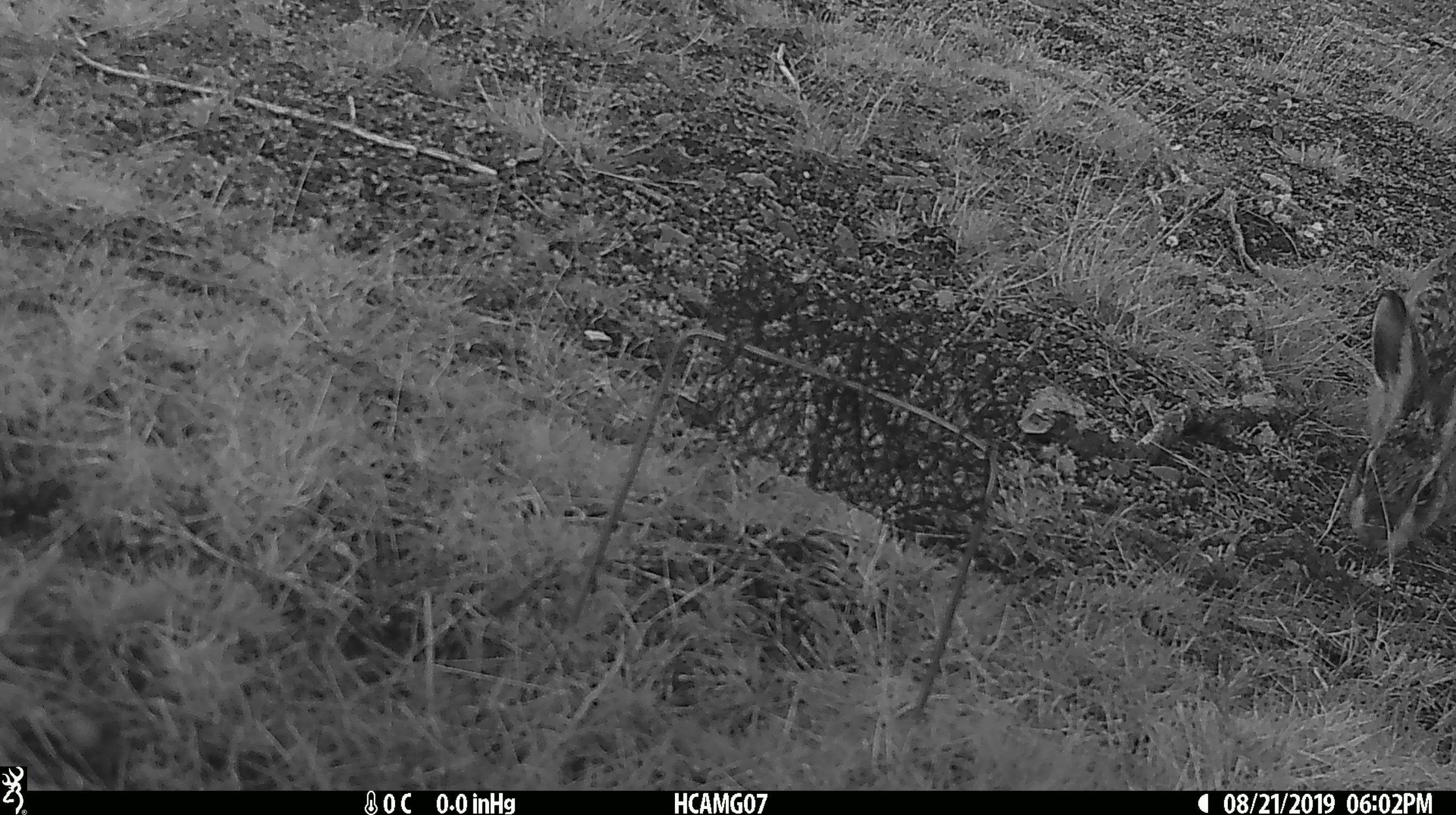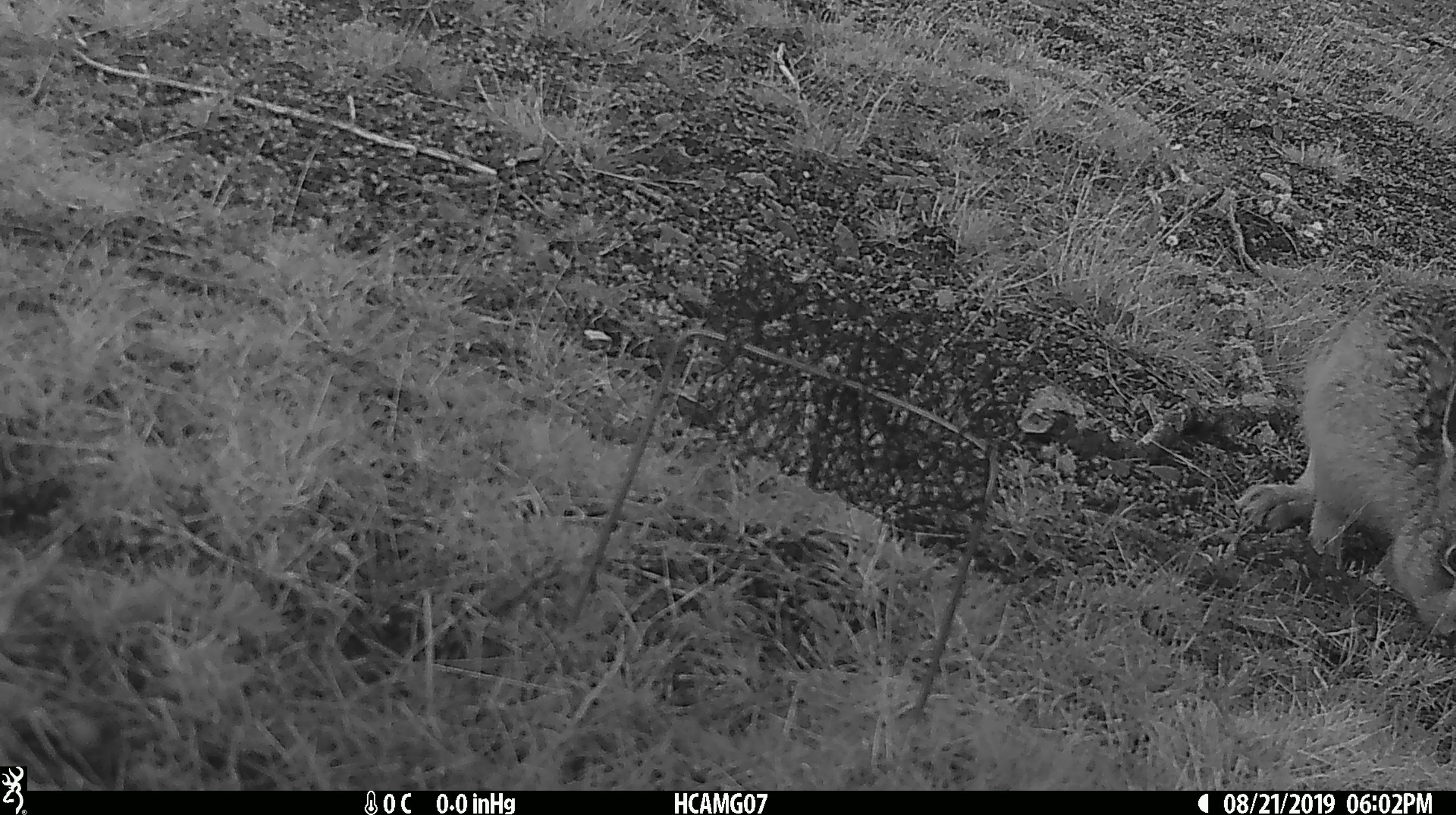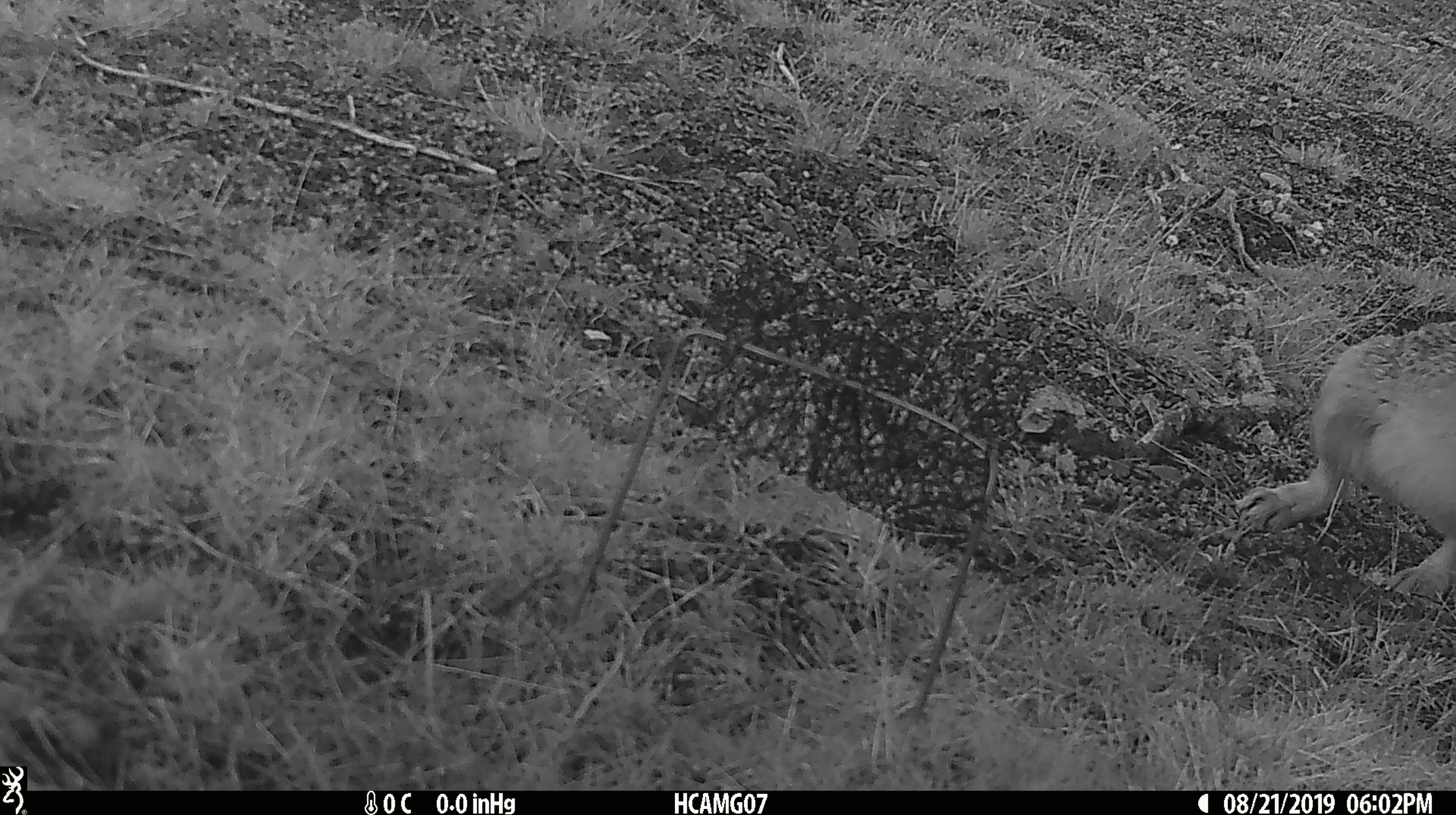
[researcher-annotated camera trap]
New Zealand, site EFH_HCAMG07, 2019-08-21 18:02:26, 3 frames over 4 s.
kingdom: Animalia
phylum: Chordata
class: Mammalia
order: Lagomorpha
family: Leporidae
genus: Lepus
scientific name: Lepus europaeus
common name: brown hare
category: hare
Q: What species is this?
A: Hare (brown hare) (Lepus europaeus).